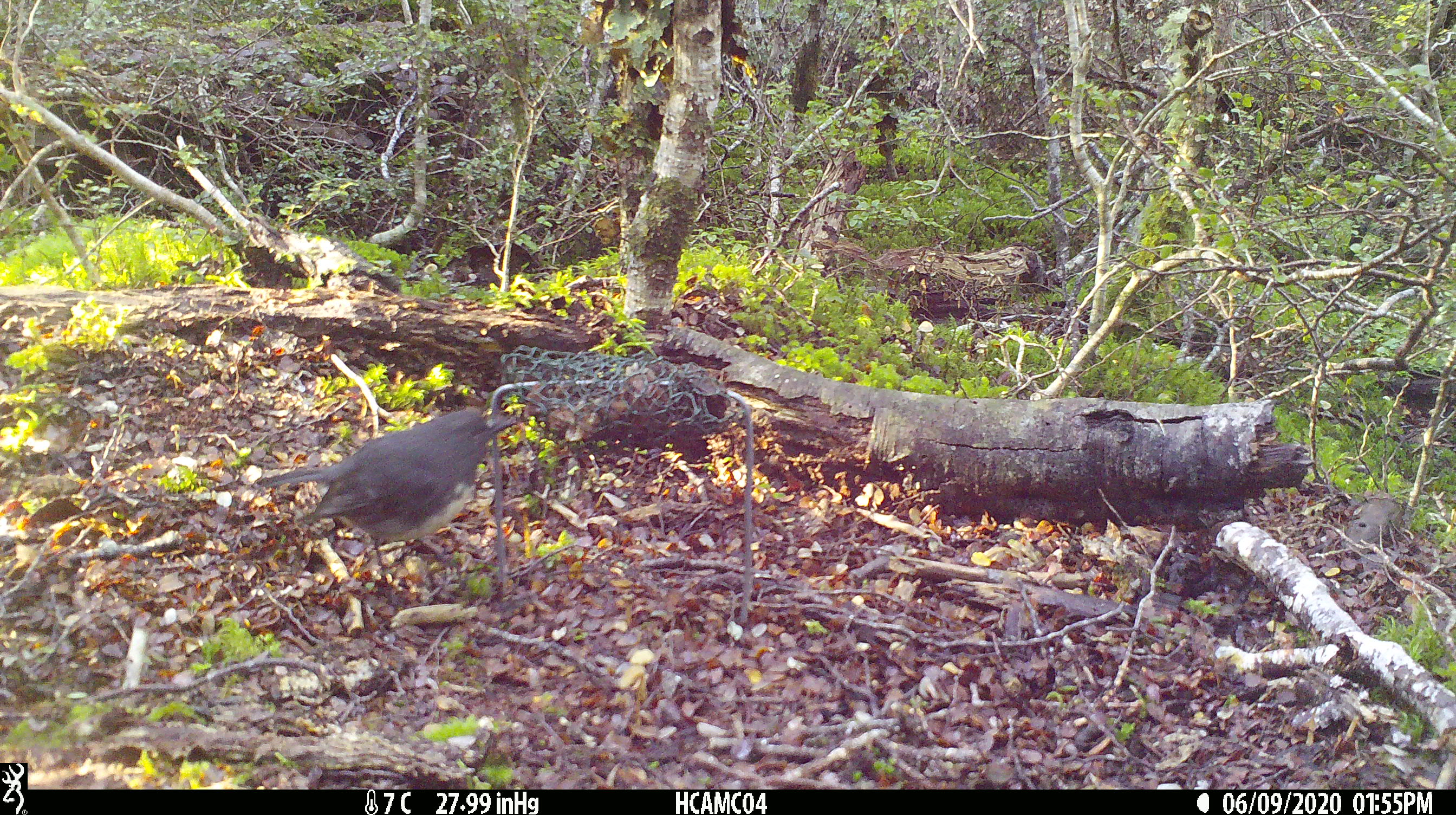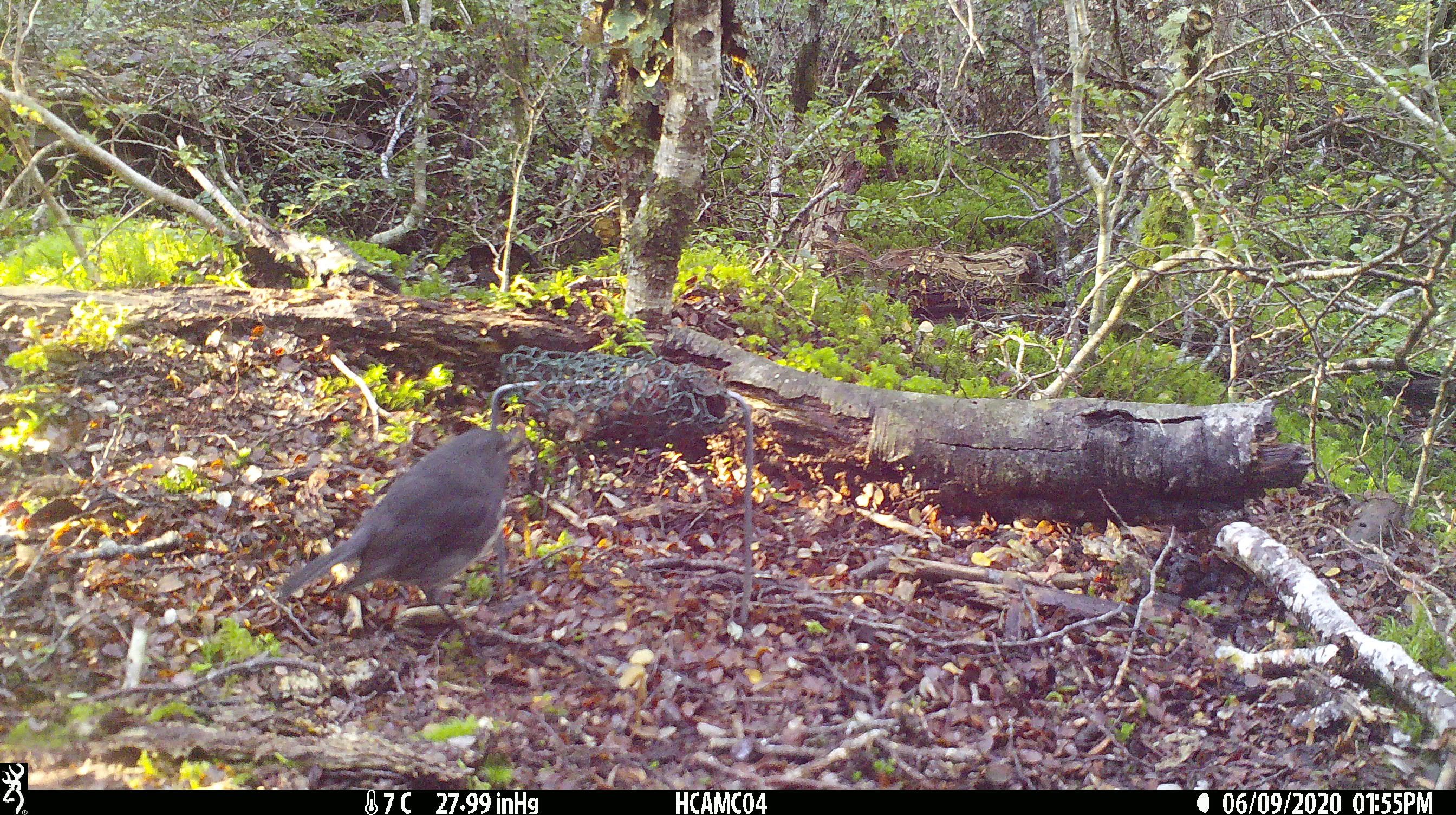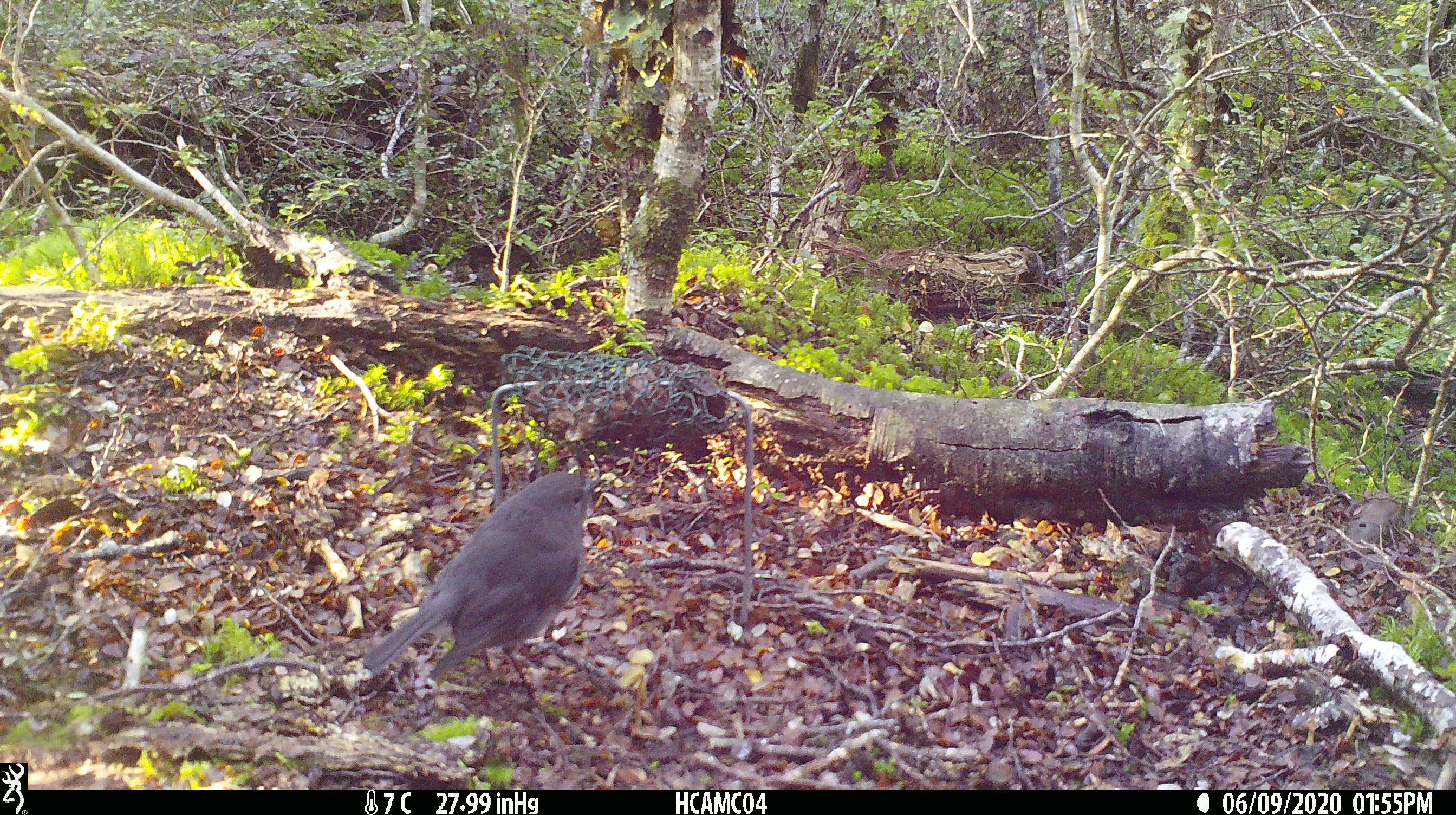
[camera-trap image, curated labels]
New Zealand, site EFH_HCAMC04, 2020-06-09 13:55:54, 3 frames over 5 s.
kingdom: Animalia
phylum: Chordata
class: Aves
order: Passeriformes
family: Petroicidae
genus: Petroica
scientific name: Petroica australis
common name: new zealand robin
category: robin